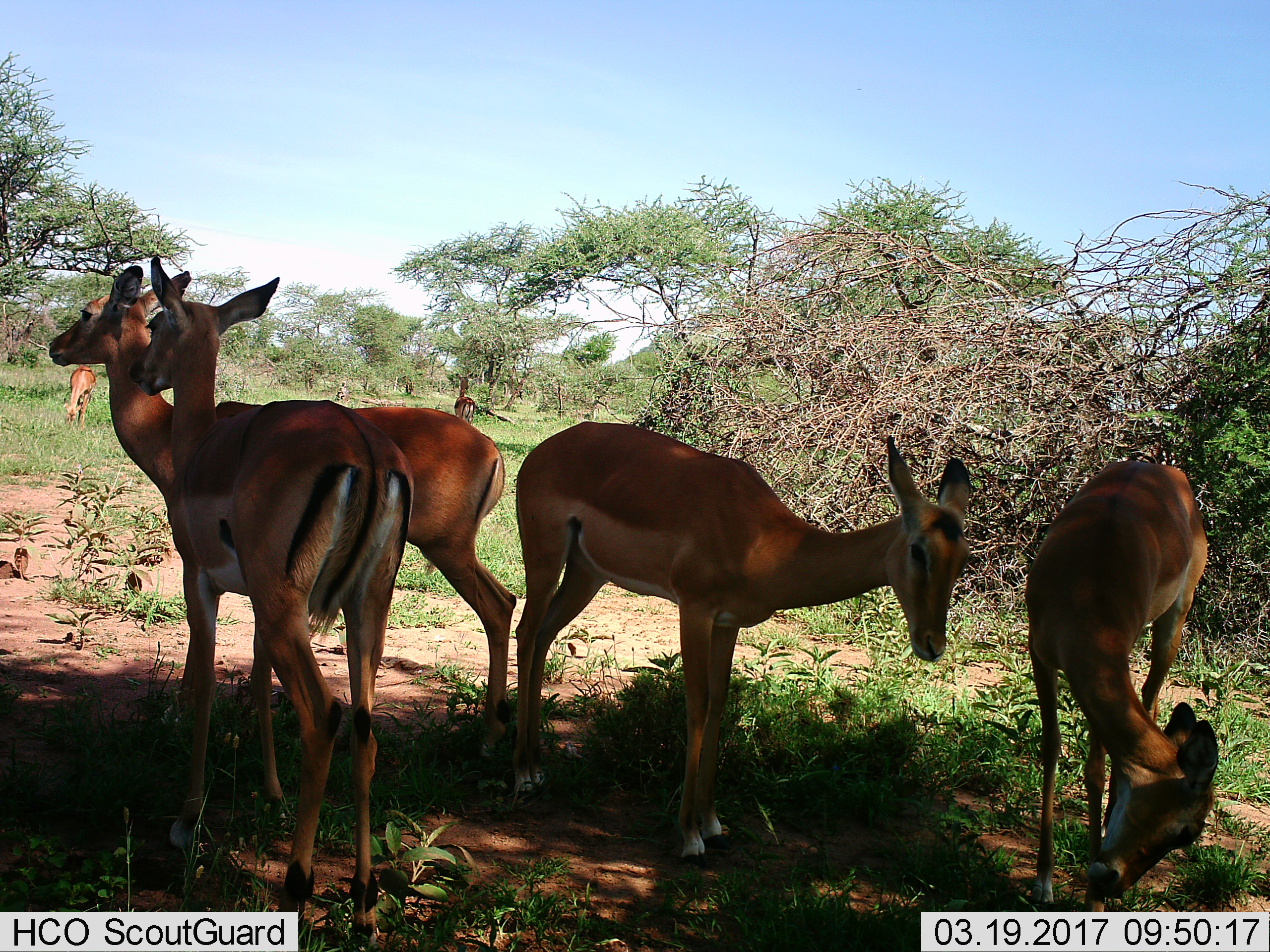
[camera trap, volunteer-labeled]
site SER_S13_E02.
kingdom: Animalia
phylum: Chordata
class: Mammalia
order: Artiodactyla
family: Bovidae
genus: Aepyceros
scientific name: Aepyceros melampus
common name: impala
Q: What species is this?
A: Impala (Aepyceros melampus).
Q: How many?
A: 6.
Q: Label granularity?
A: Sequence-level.